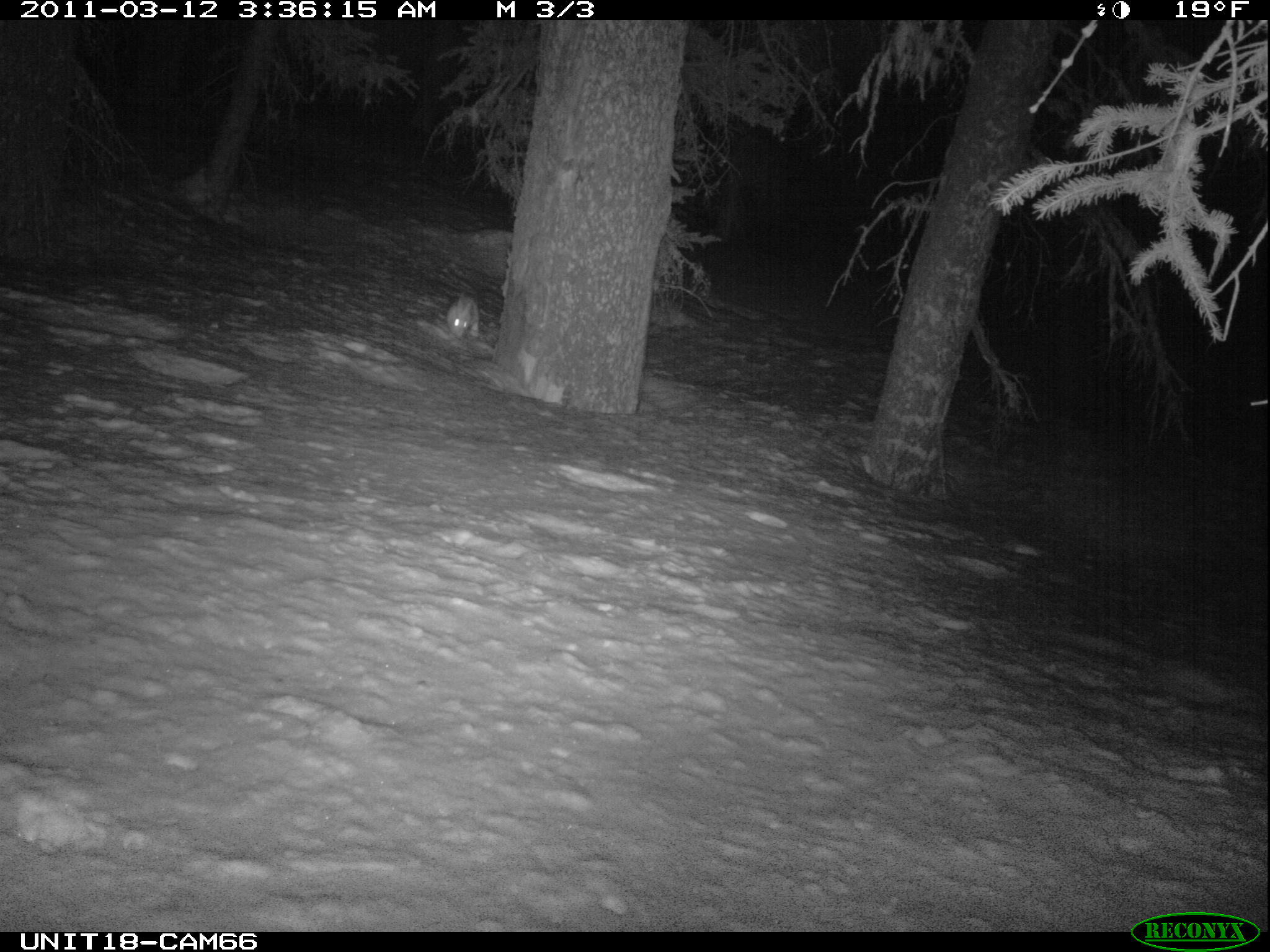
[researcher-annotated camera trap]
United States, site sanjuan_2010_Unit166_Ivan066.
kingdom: Animalia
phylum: Chordata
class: Mammalia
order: Lagomorpha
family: Leporidae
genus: Lepus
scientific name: Lepus americanus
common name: snowshoe hare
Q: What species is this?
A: Lepus americanus (snowshoe hare).